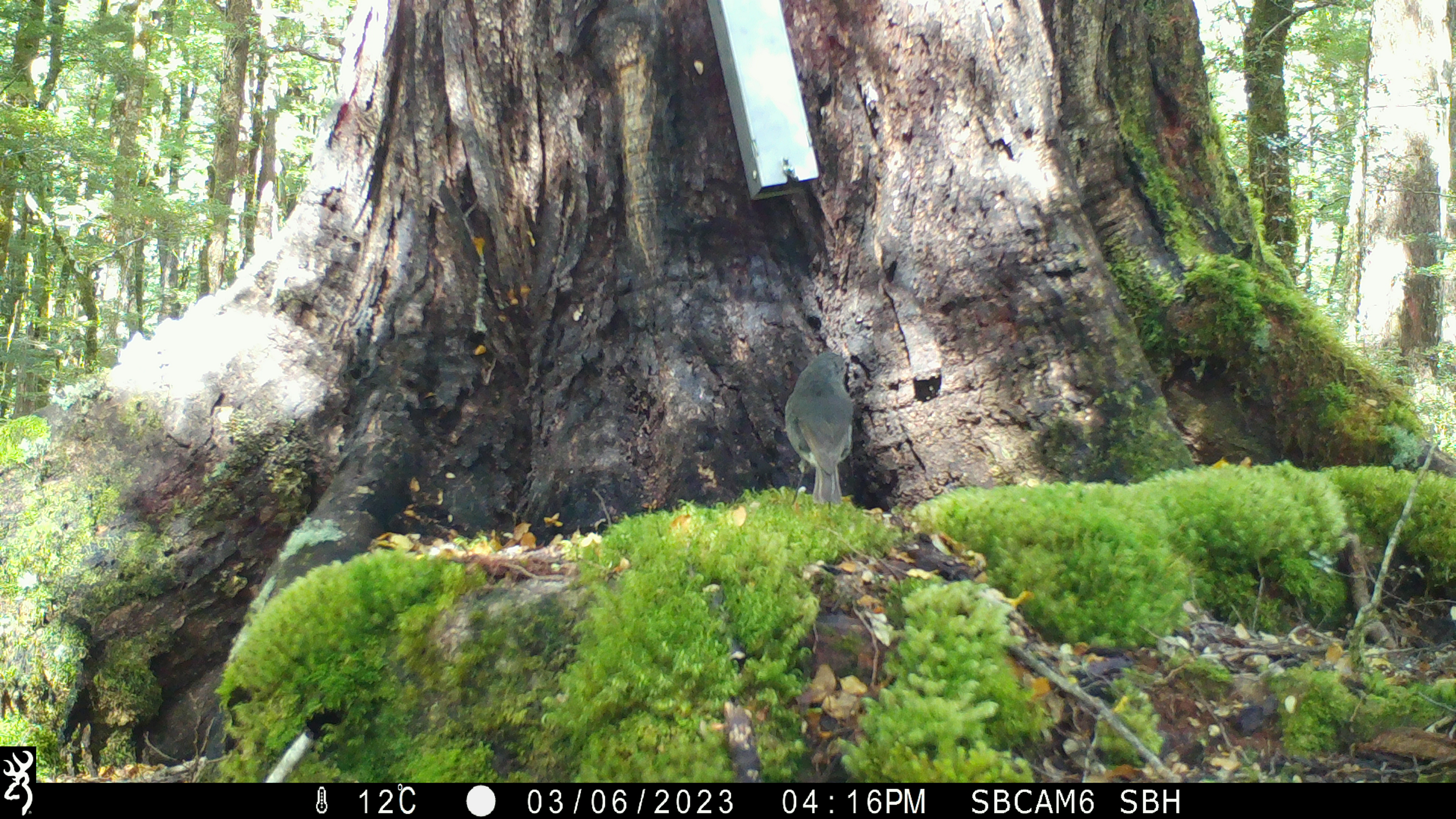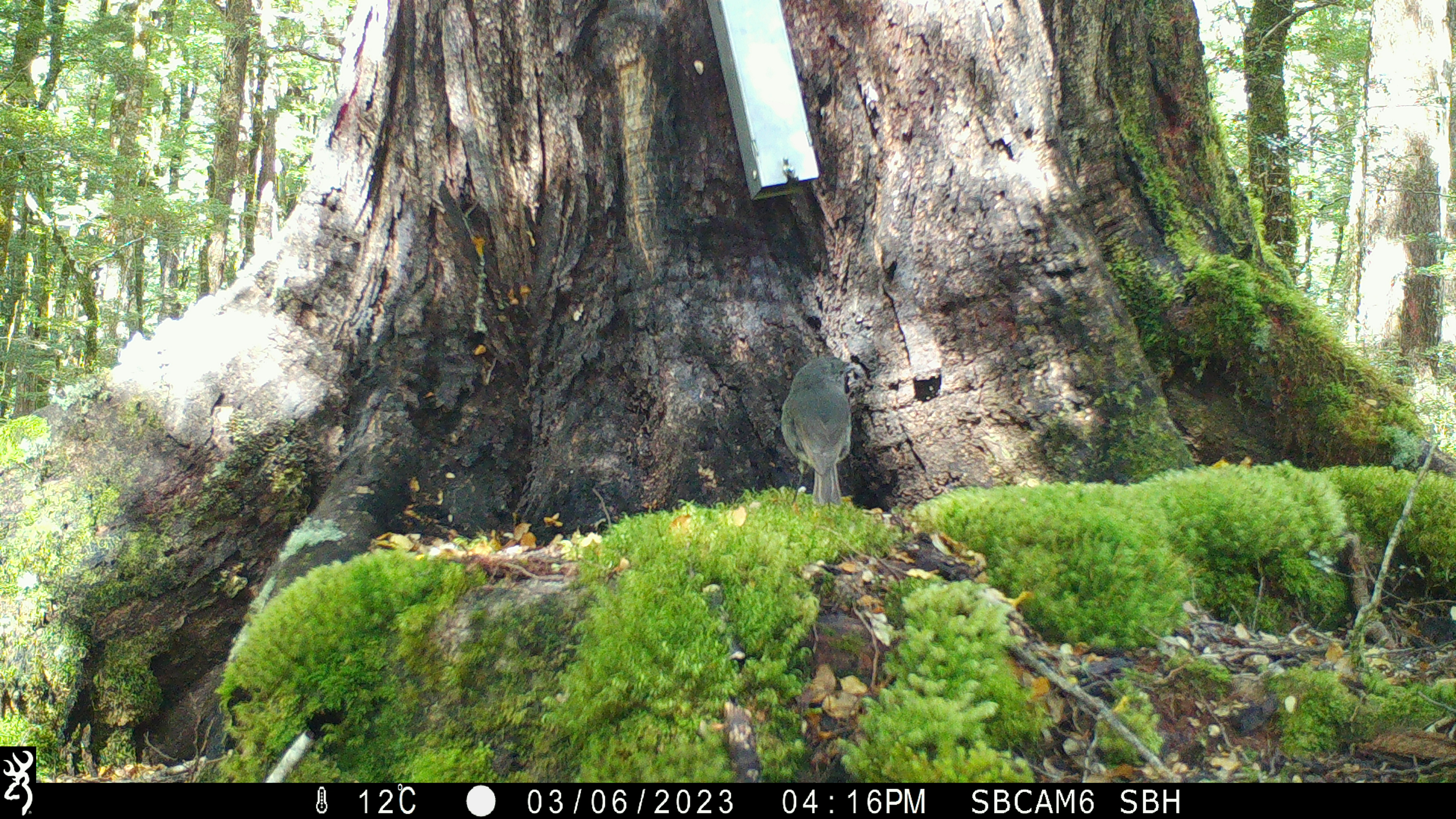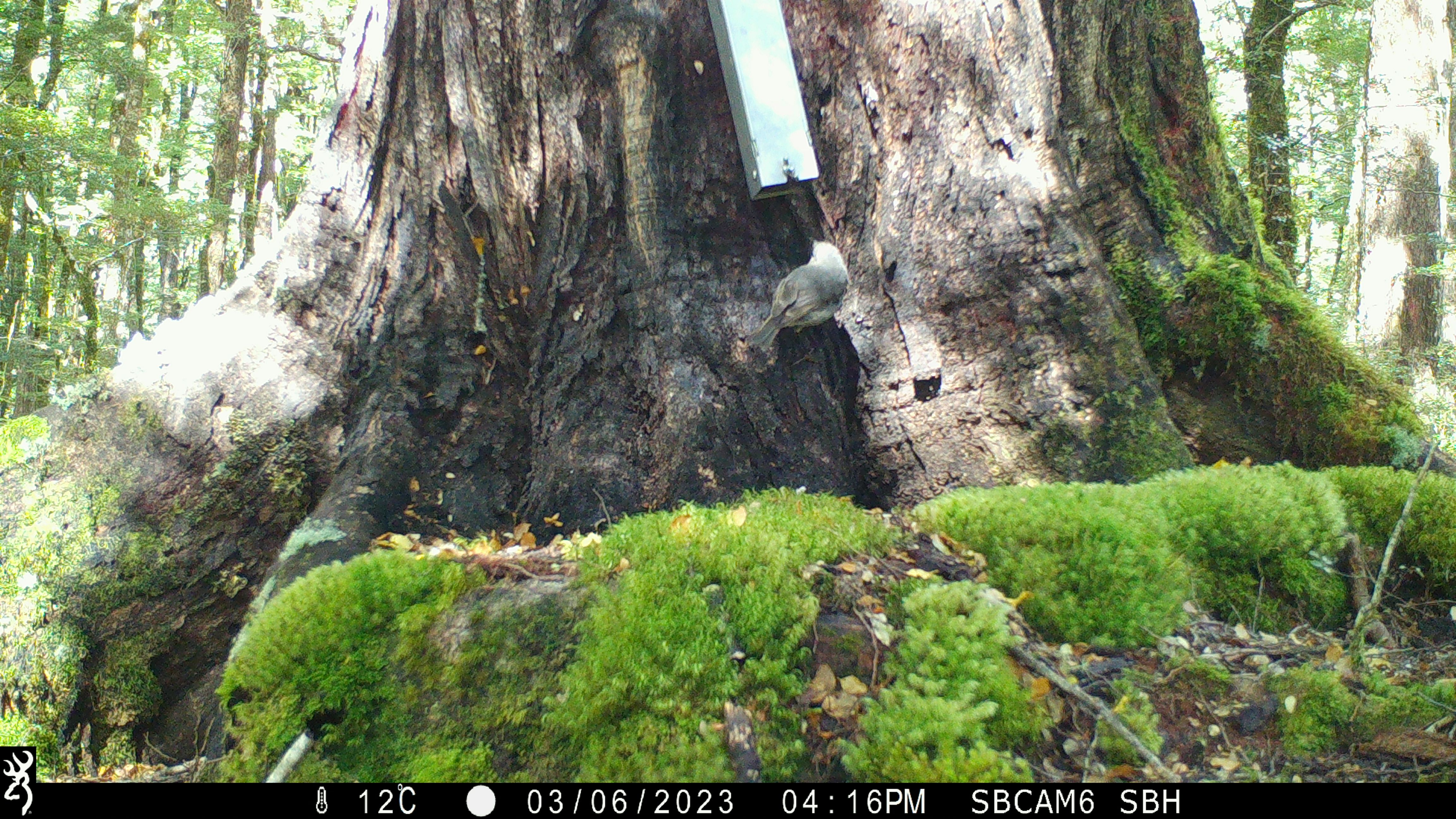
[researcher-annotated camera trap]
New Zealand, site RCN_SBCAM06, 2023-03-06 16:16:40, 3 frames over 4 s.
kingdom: Animalia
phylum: Chordata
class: Aves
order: Passeriformes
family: Petroicidae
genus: Petroica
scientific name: Petroica australis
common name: new zealand robin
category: robin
Robin (new zealand robin) (Petroica australis).